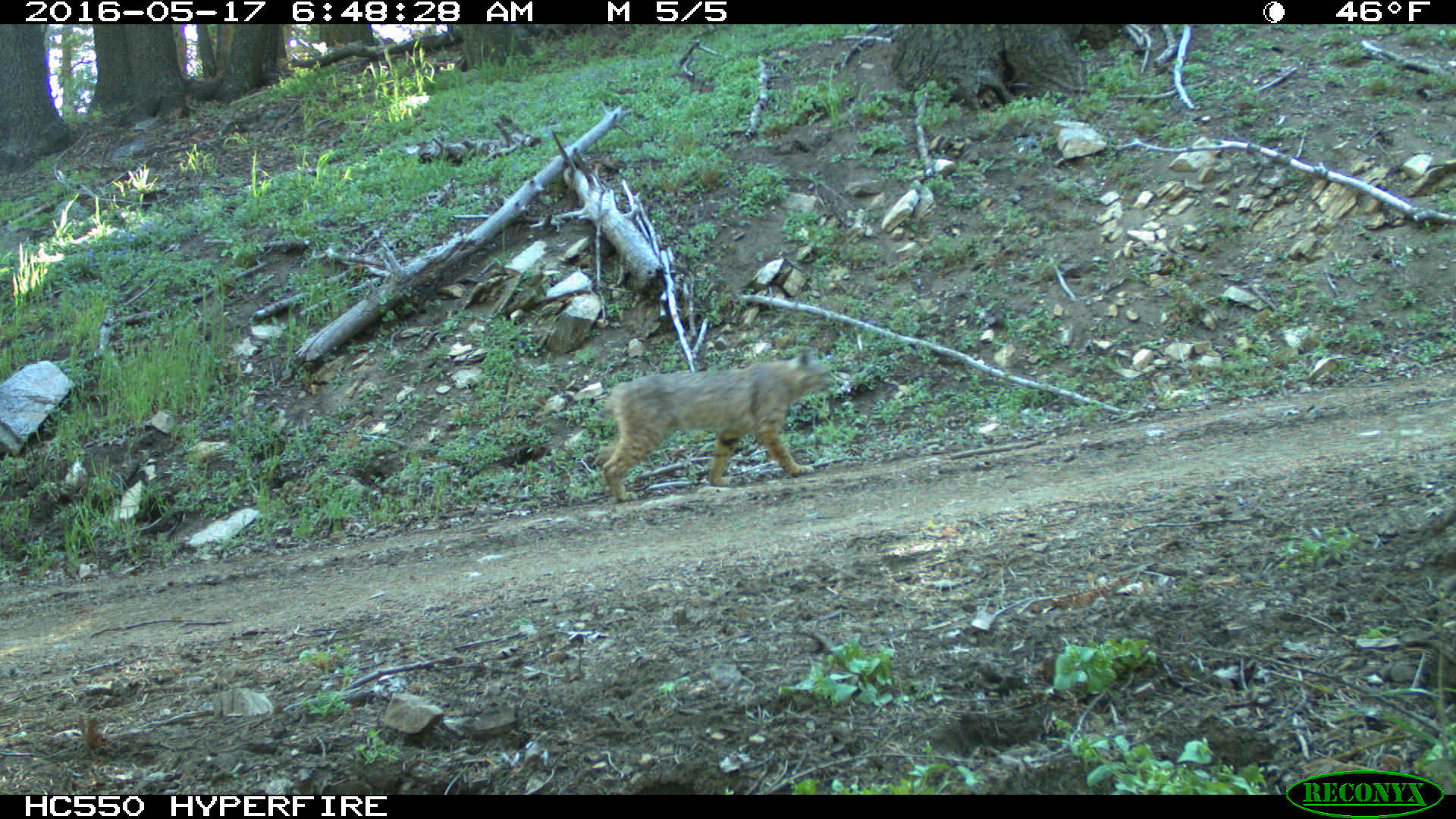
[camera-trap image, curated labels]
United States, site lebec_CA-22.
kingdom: Animalia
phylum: Chordata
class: Mammalia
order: Carnivora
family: Felidae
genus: Lynx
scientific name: Lynx rufus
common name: bobcat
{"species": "Lynx rufus (bobcat)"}